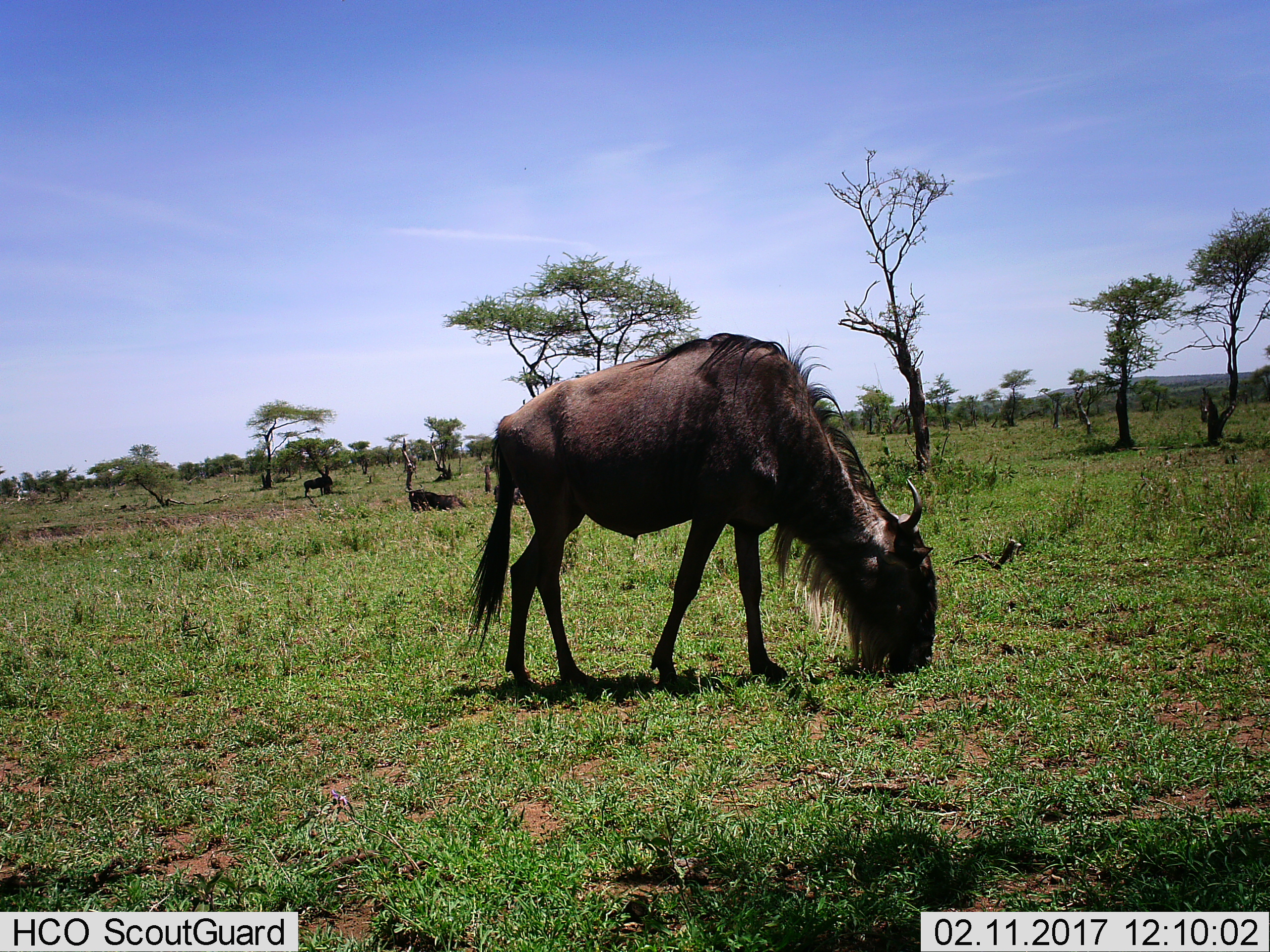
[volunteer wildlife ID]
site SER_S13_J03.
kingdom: Animalia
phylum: Chordata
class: Mammalia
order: Artiodactyla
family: Bovidae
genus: Connochaetes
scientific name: Connochaetes taurinus taurinus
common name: blue wildebeest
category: wildebeestblue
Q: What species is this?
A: Wildebeestblue (blue wildebeest) (Connochaetes taurinus taurinus).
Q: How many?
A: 3.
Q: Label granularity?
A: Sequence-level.